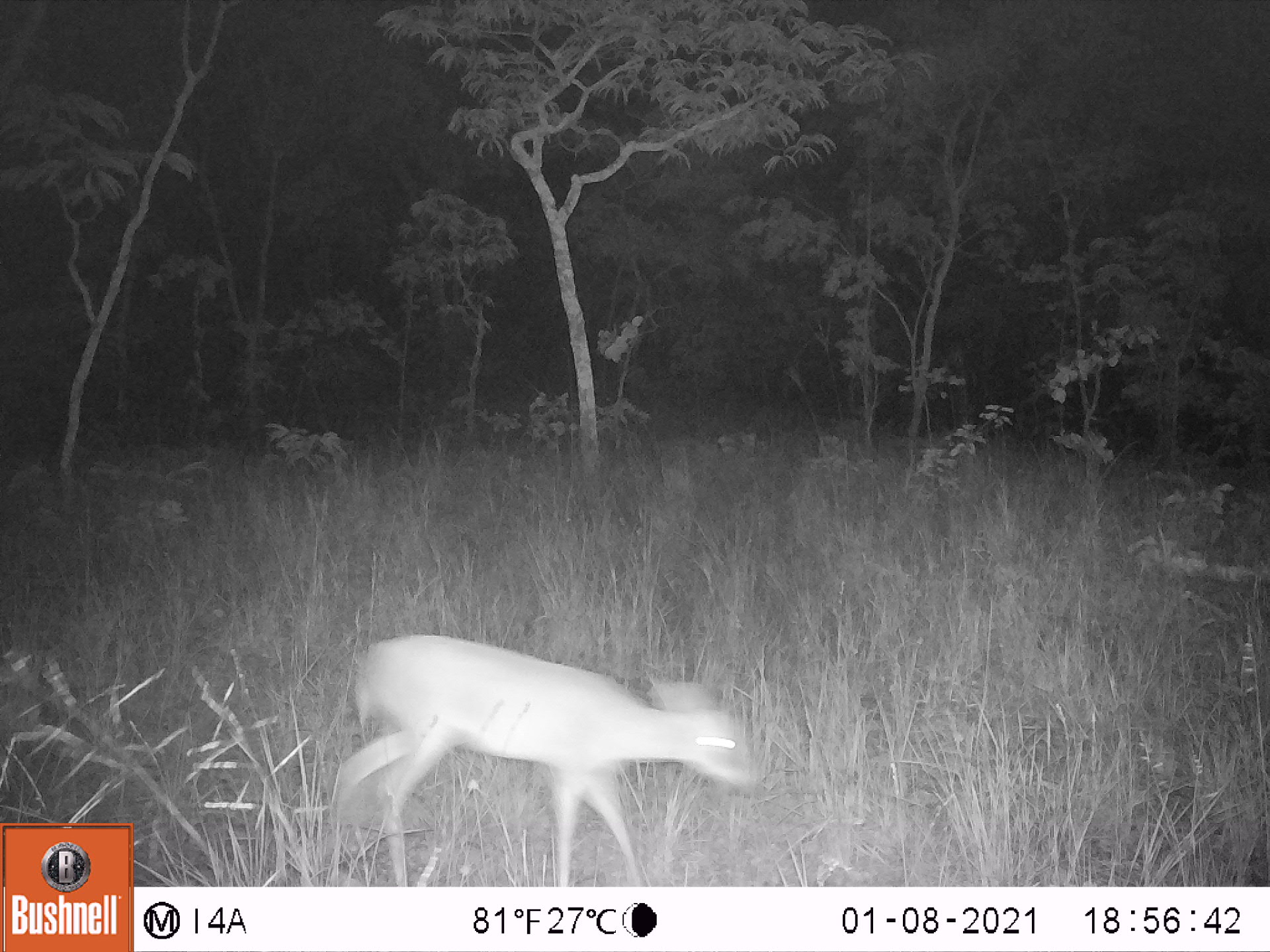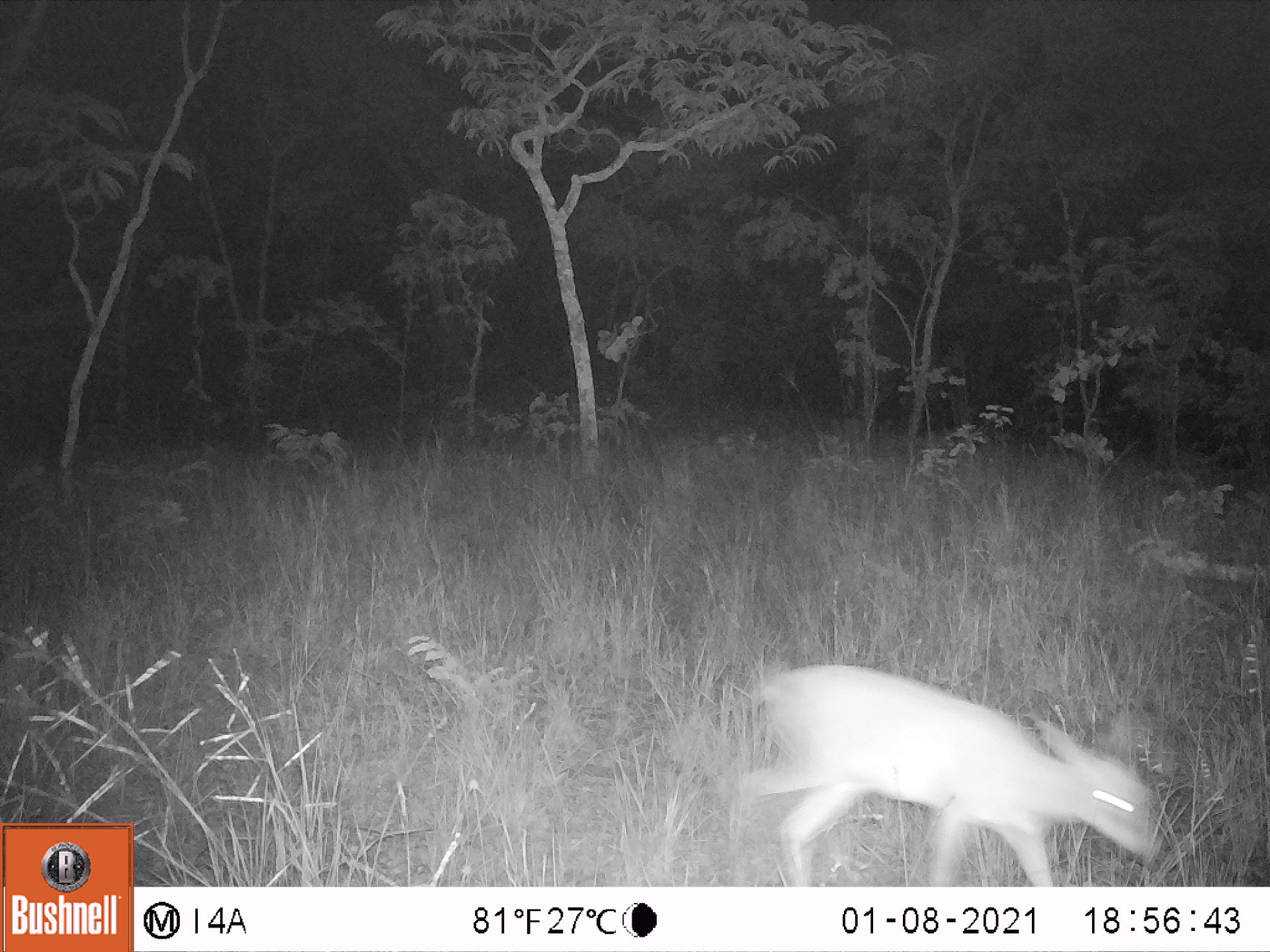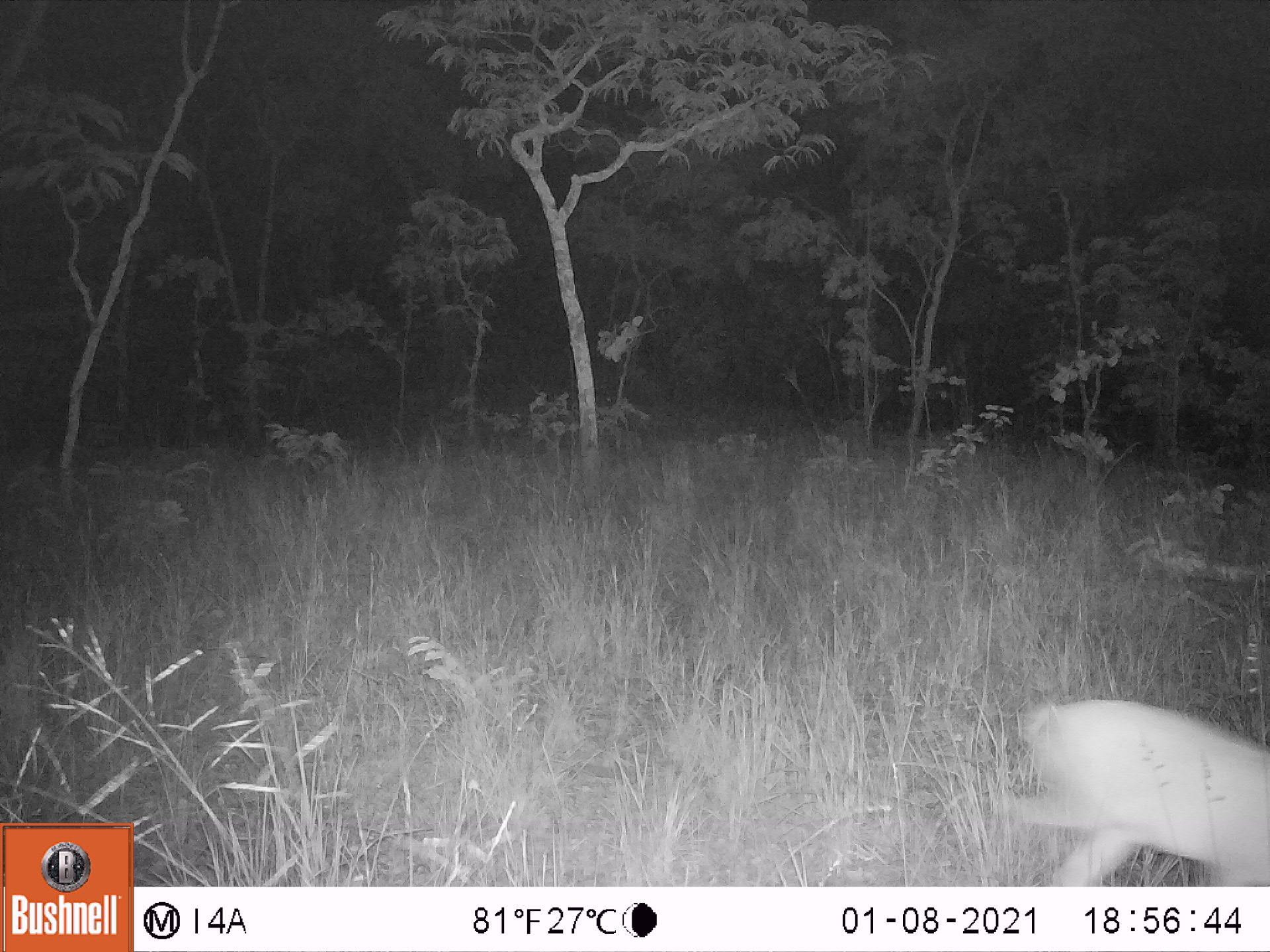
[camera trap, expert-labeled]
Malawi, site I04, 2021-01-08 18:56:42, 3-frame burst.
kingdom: Animalia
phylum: Chordata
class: Mammalia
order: Artiodactyla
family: Bovidae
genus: Sylvicapra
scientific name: Sylvicapra grimmia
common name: common duiker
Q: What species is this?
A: Common duiker (Sylvicapra grimmia).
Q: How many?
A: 1.